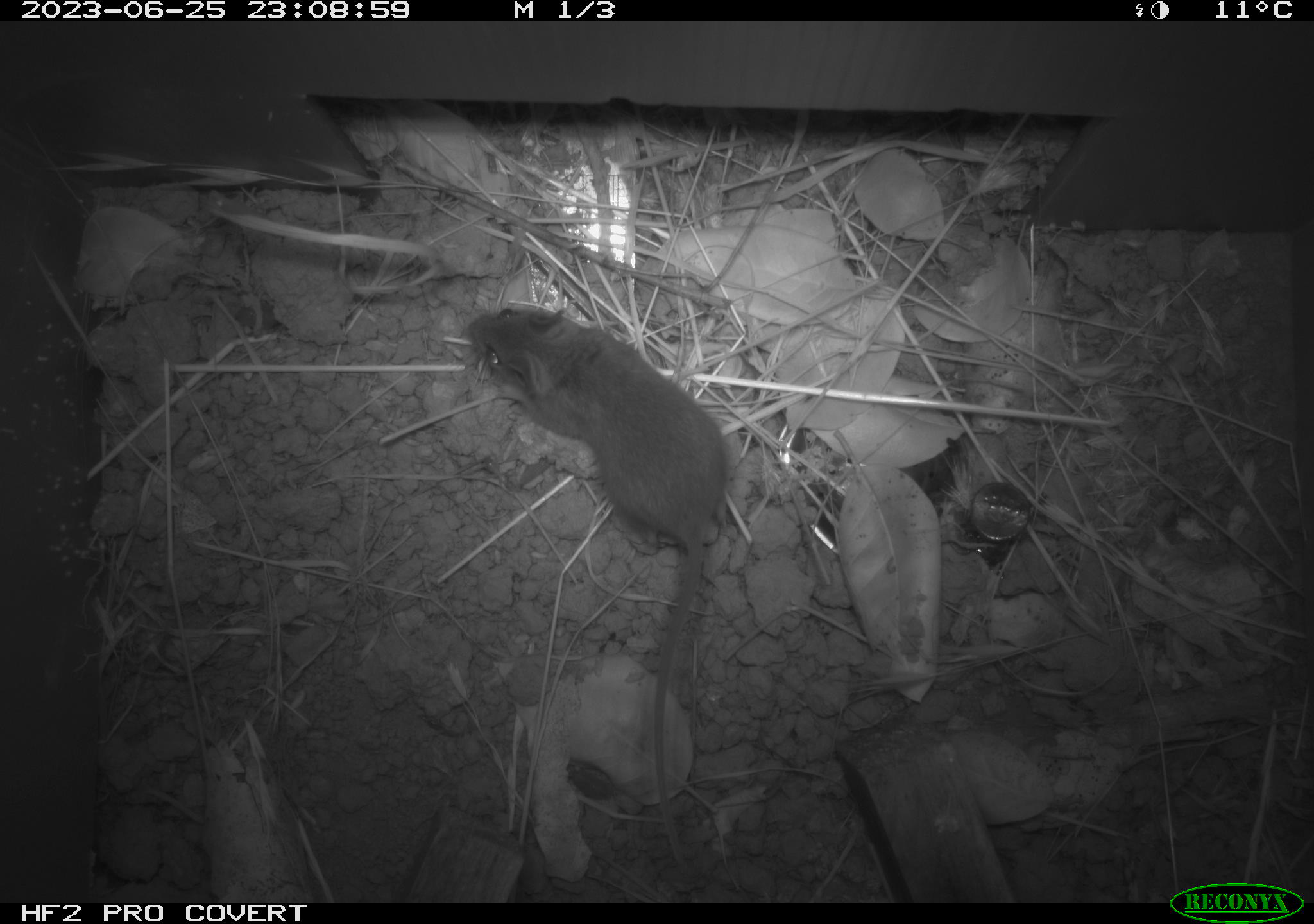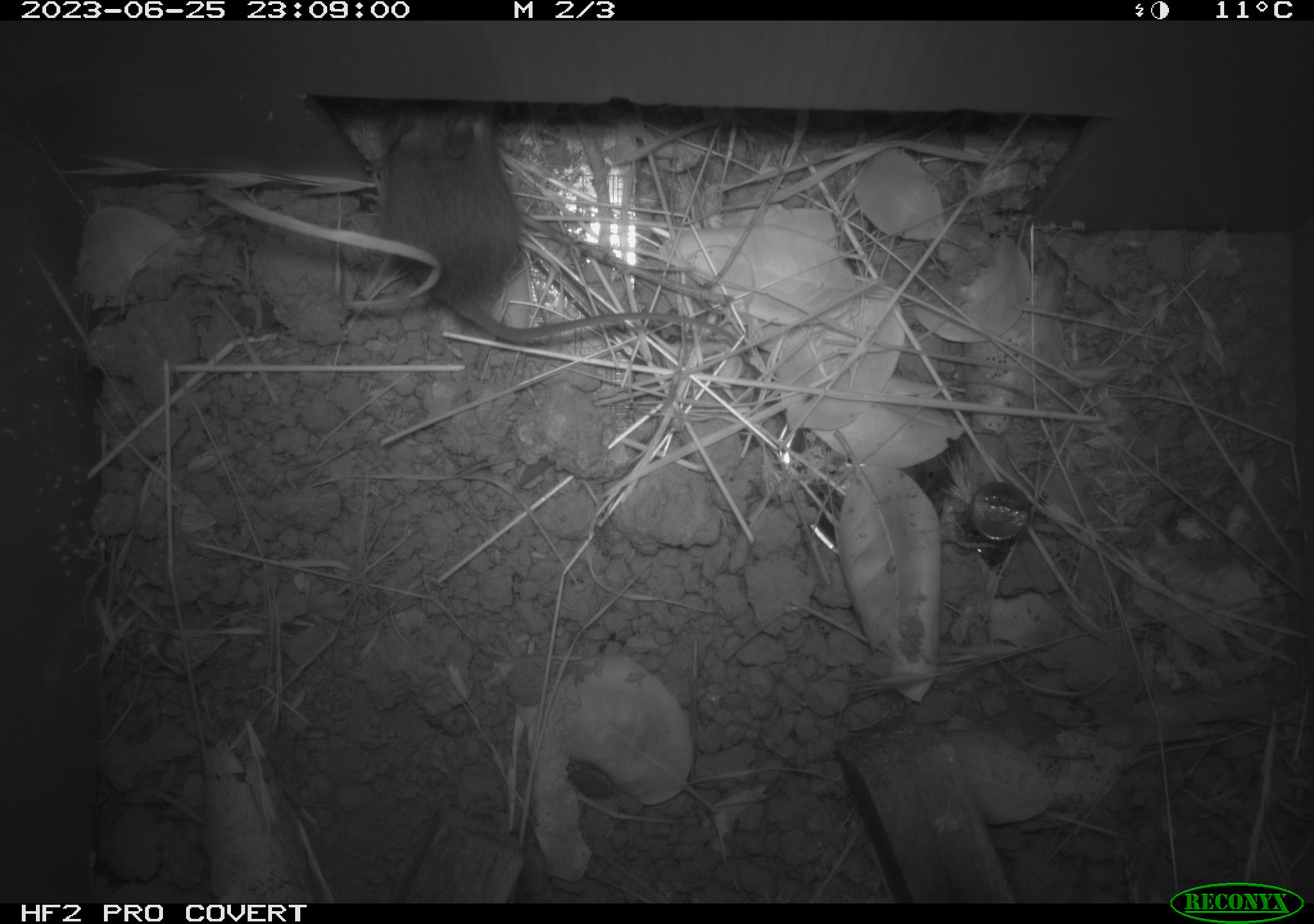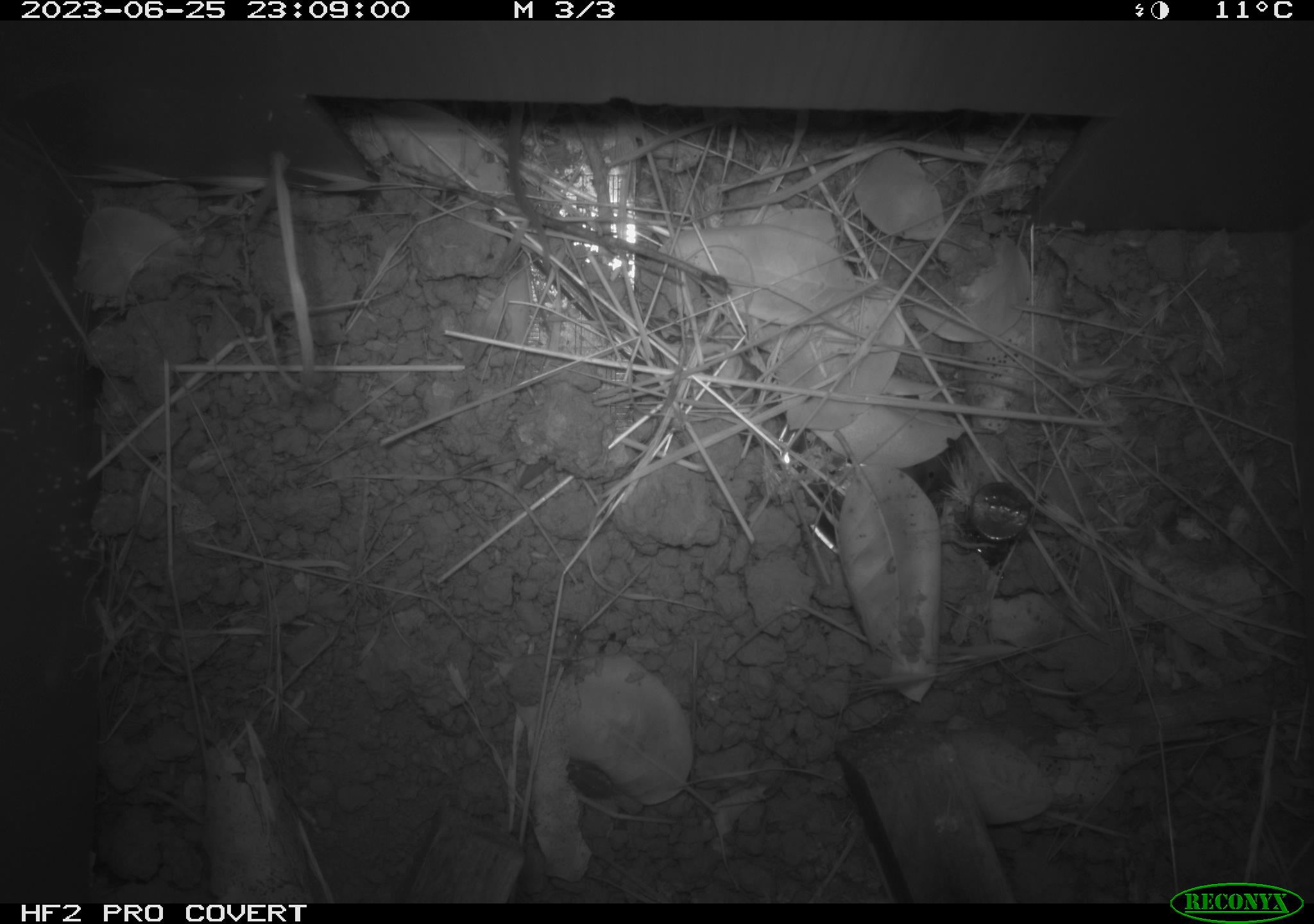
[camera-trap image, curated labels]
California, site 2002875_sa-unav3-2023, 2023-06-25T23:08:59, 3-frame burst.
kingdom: Animalia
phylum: Chordata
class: Mammalia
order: Rodentia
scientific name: Rodentia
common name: mouse species